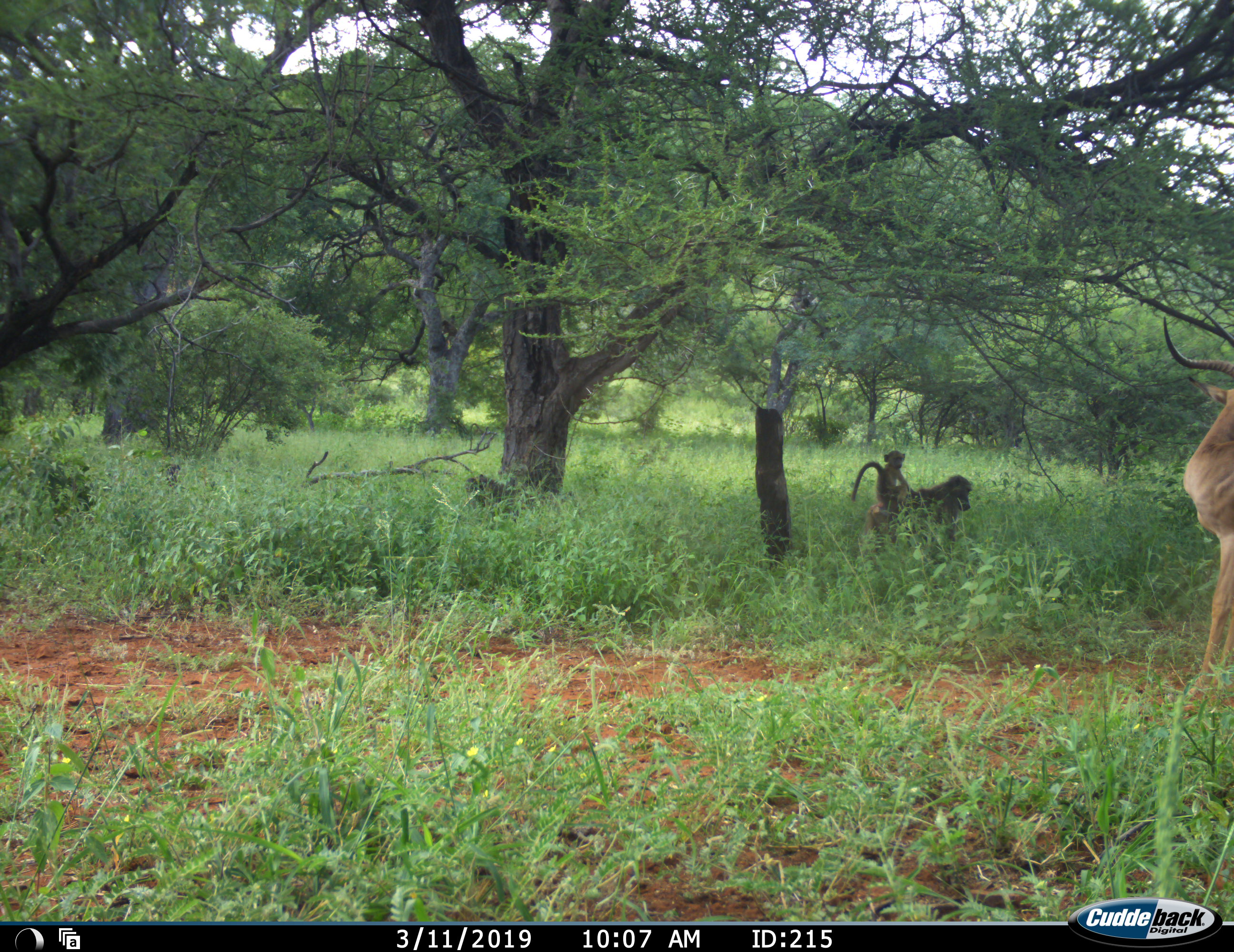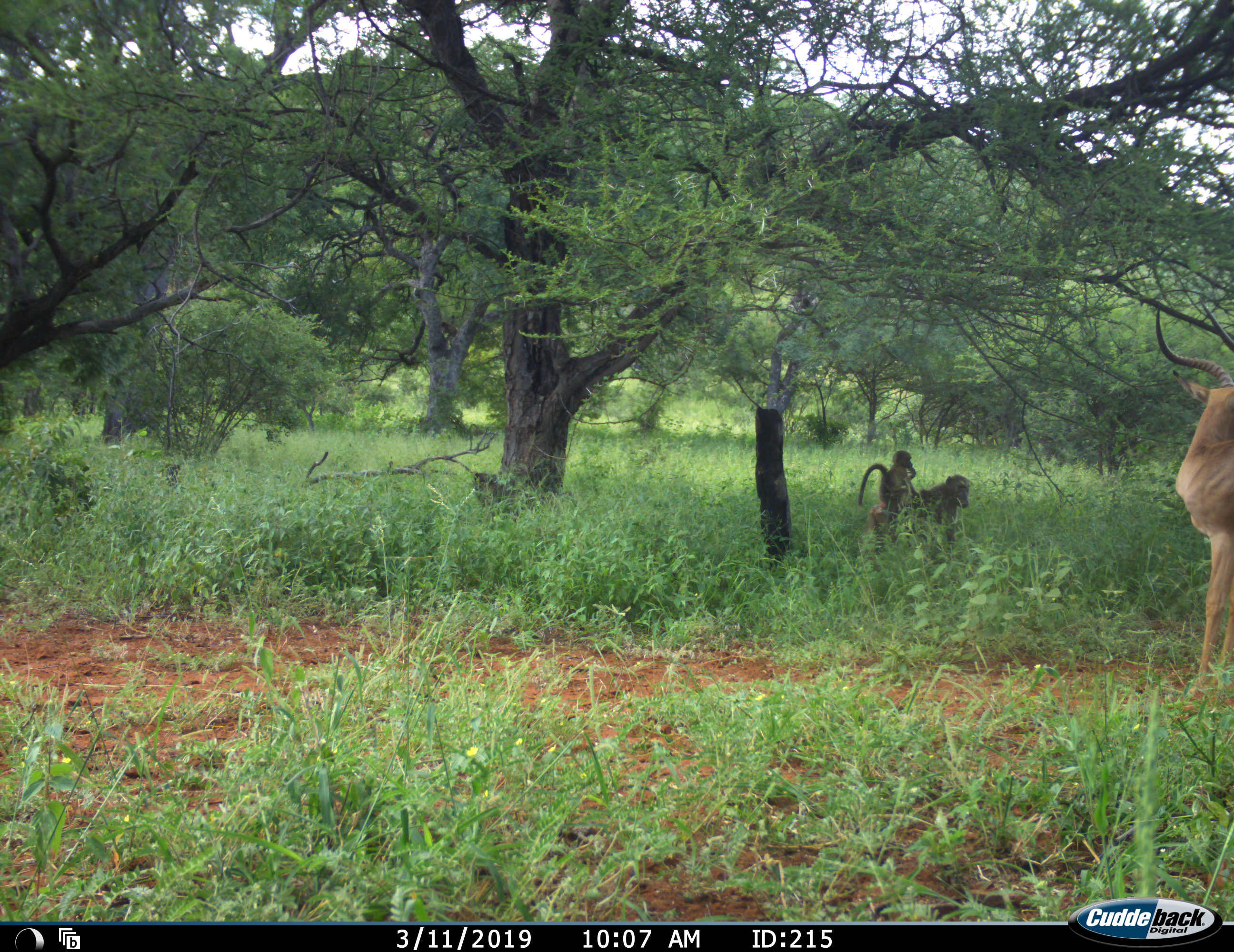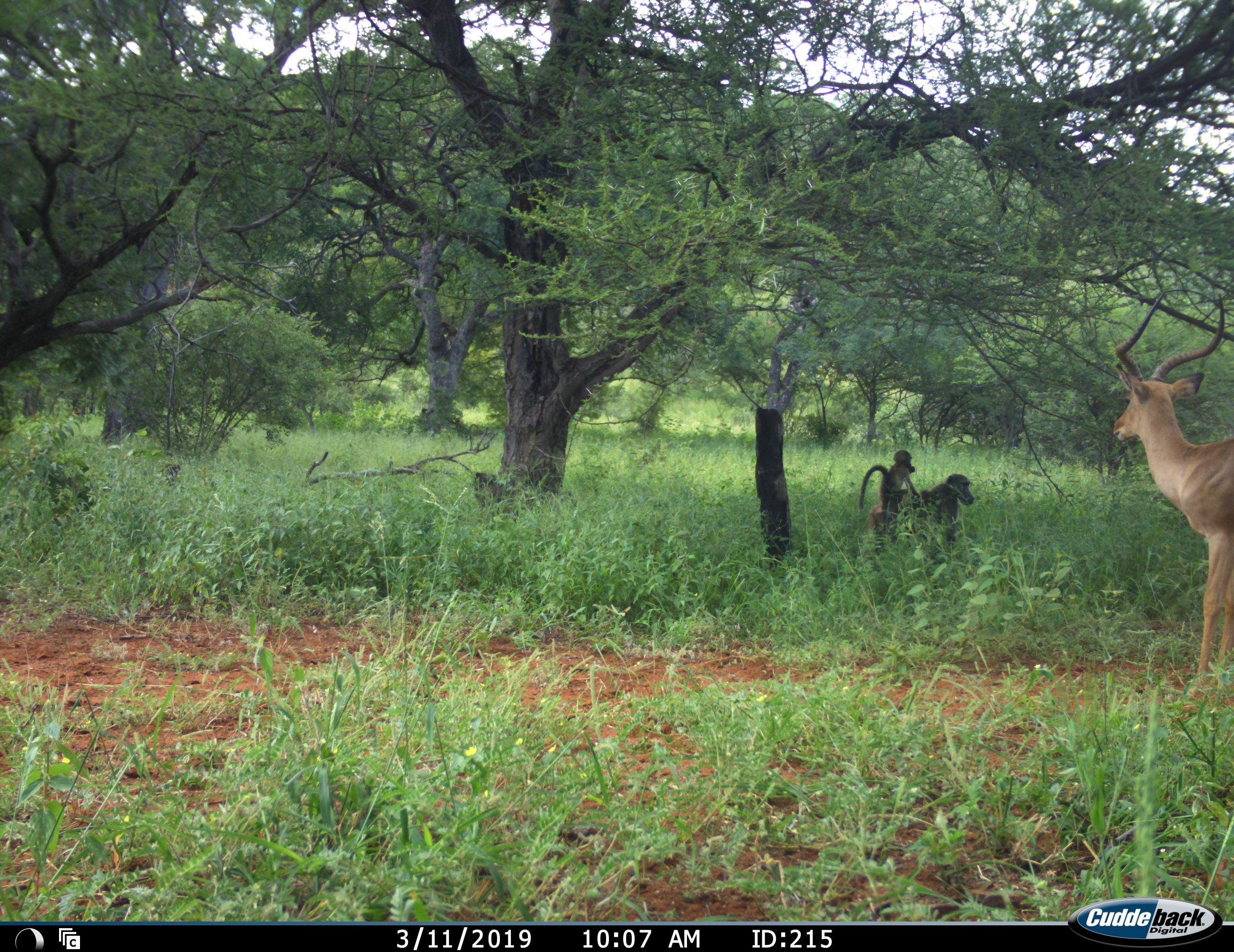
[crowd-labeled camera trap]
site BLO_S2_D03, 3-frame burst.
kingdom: Animalia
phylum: Chordata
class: Mammalia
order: Primates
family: Cercopithecidae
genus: Papio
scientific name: Papio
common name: baboon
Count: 3.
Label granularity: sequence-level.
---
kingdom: Animalia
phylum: Chordata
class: Mammalia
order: Artiodactyla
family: Bovidae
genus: Aepyceros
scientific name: Aepyceros melampus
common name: impala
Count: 1.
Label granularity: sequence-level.